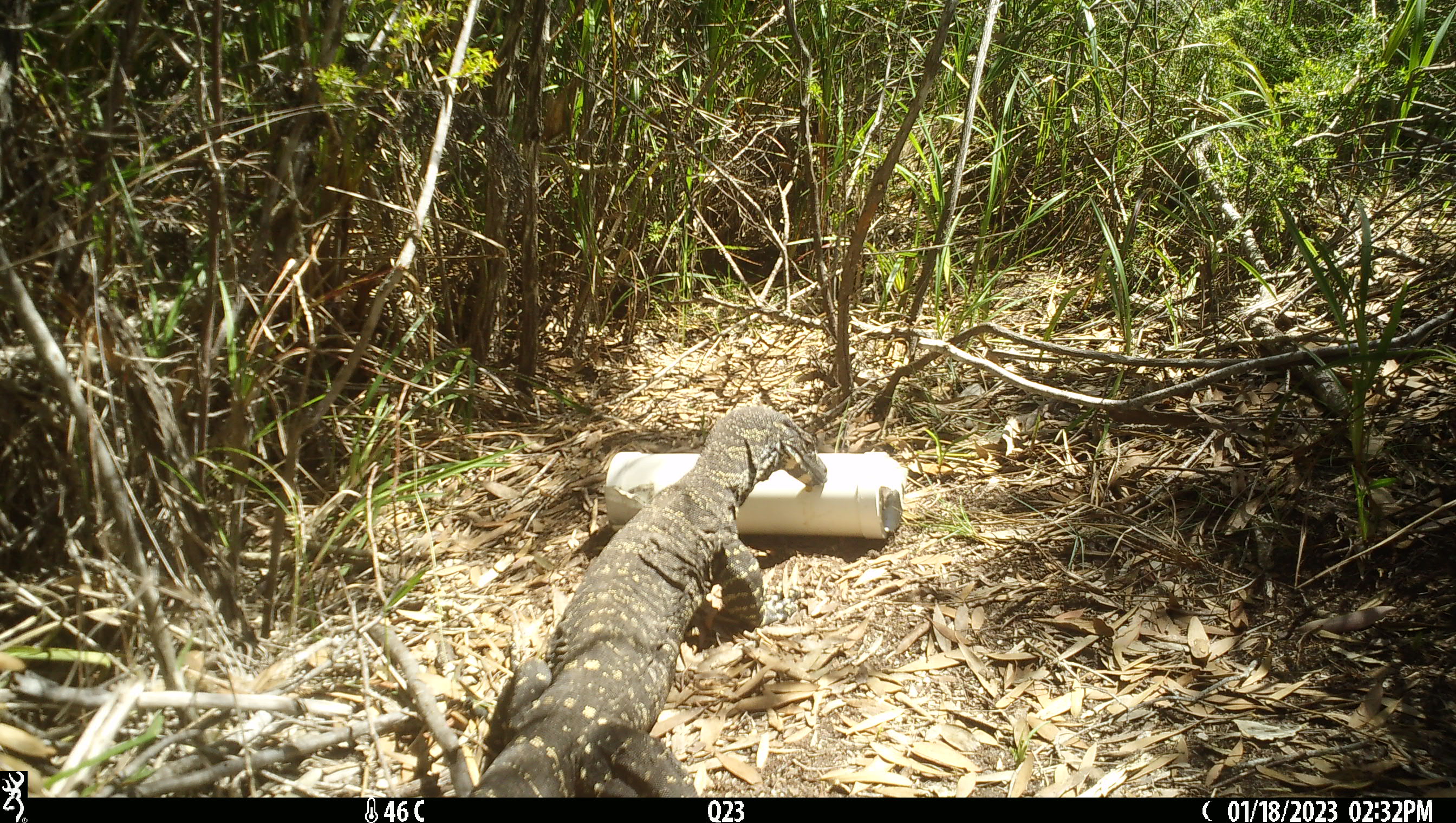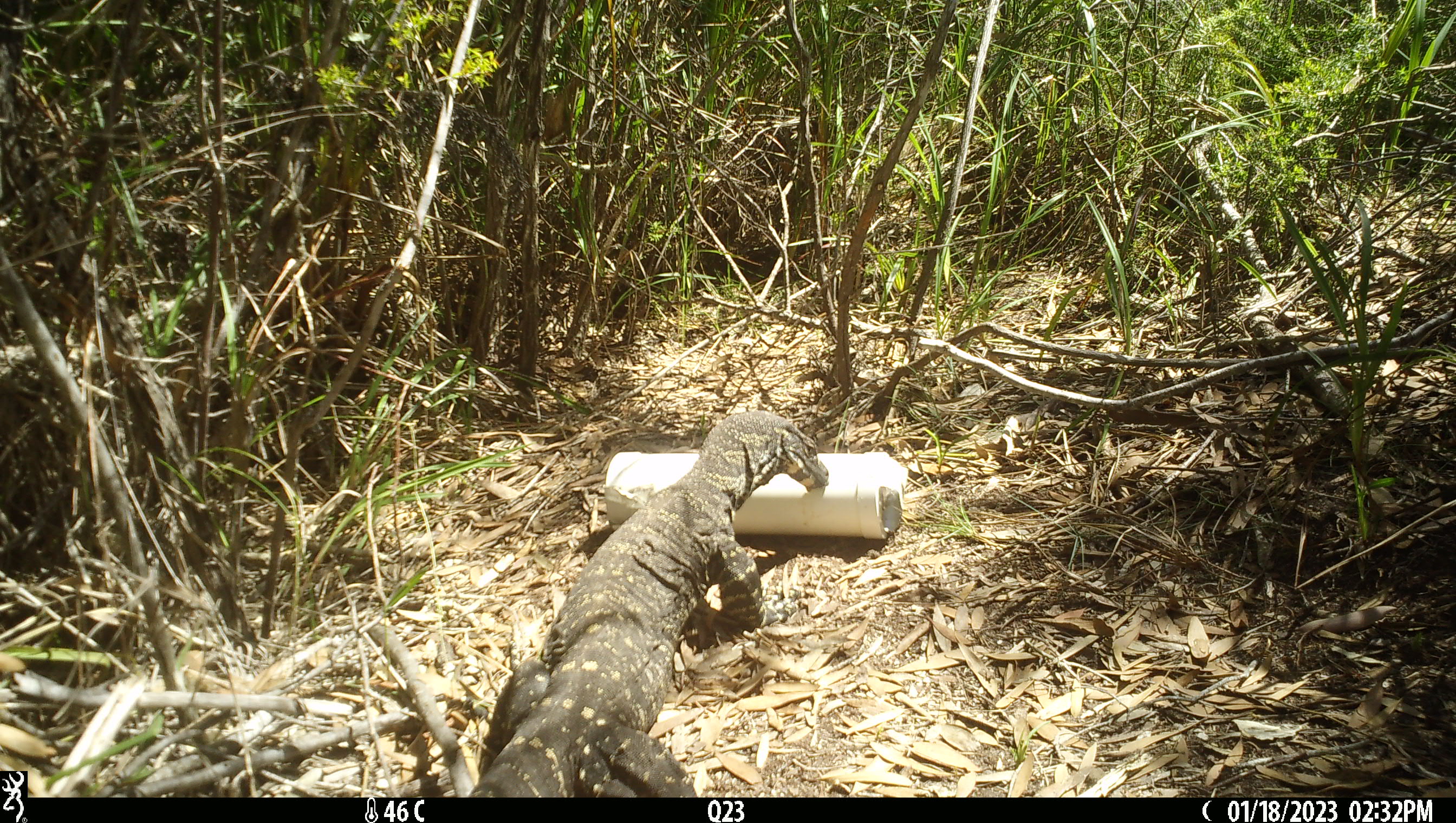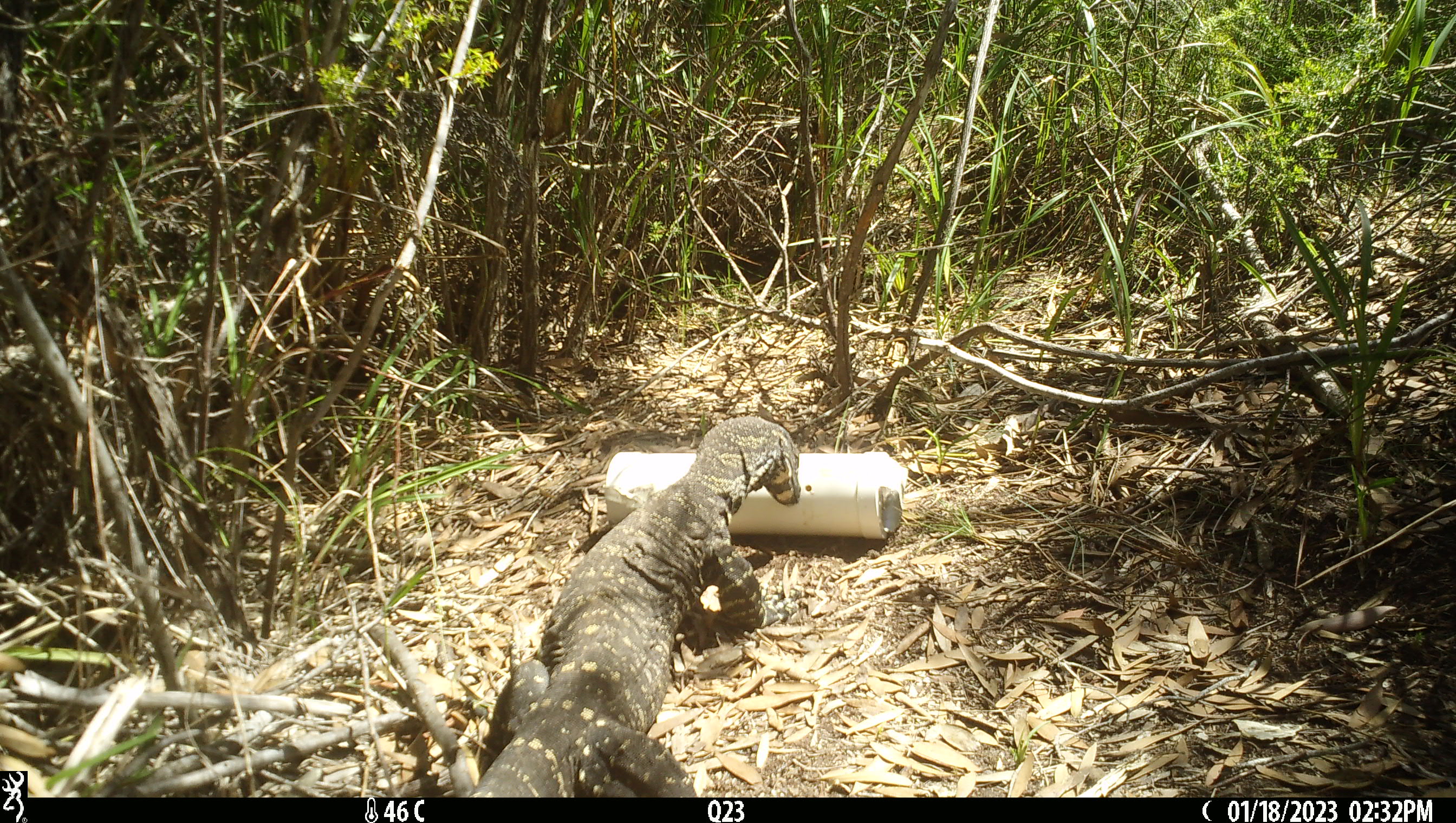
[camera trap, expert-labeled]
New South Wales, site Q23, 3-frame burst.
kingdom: Animalia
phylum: Chordata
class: Reptilia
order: Squamata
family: Varanidae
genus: Varanus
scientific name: Varanus varius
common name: lace monitor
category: goanna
Goanna (lace monitor) (Varanus varius).